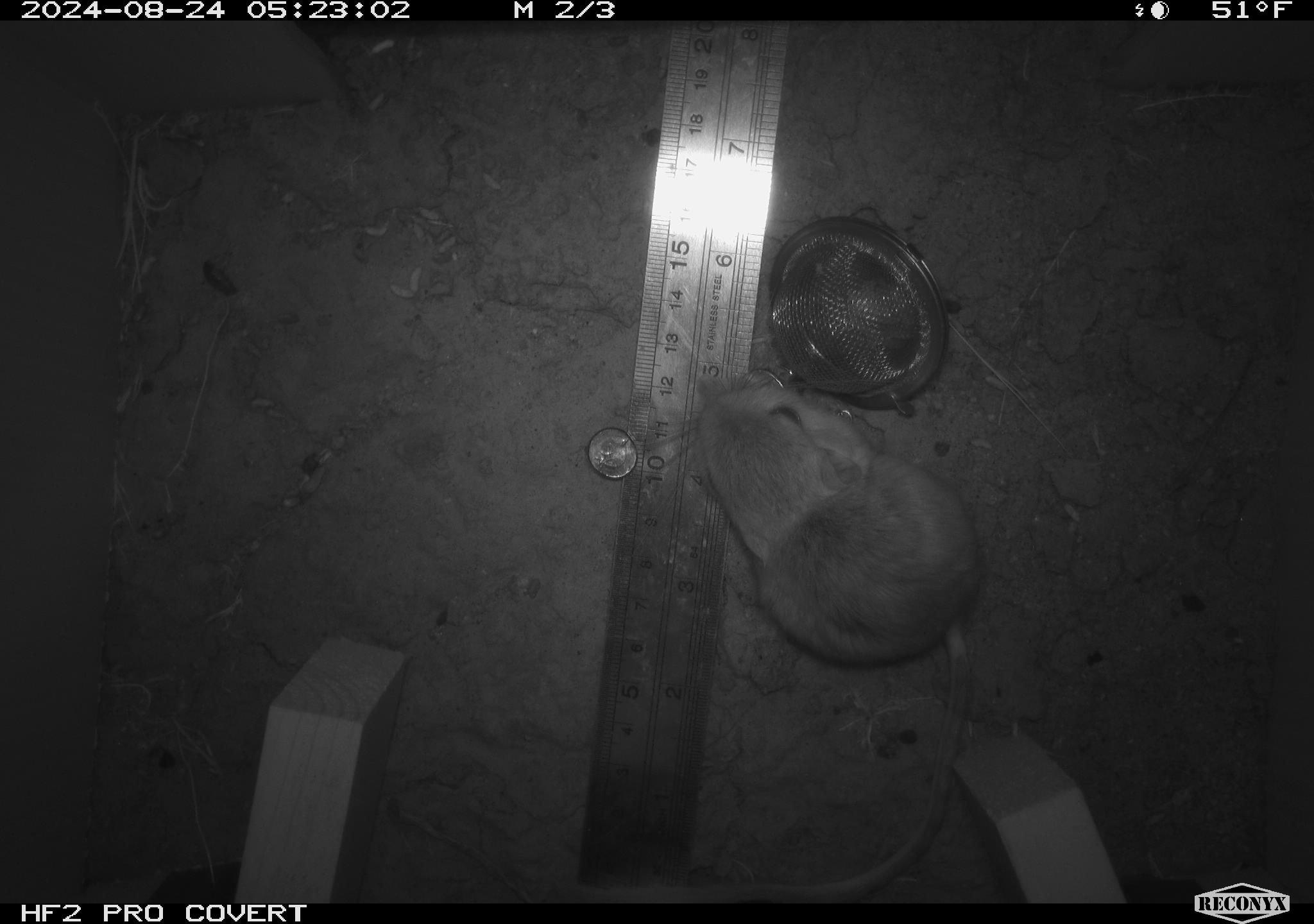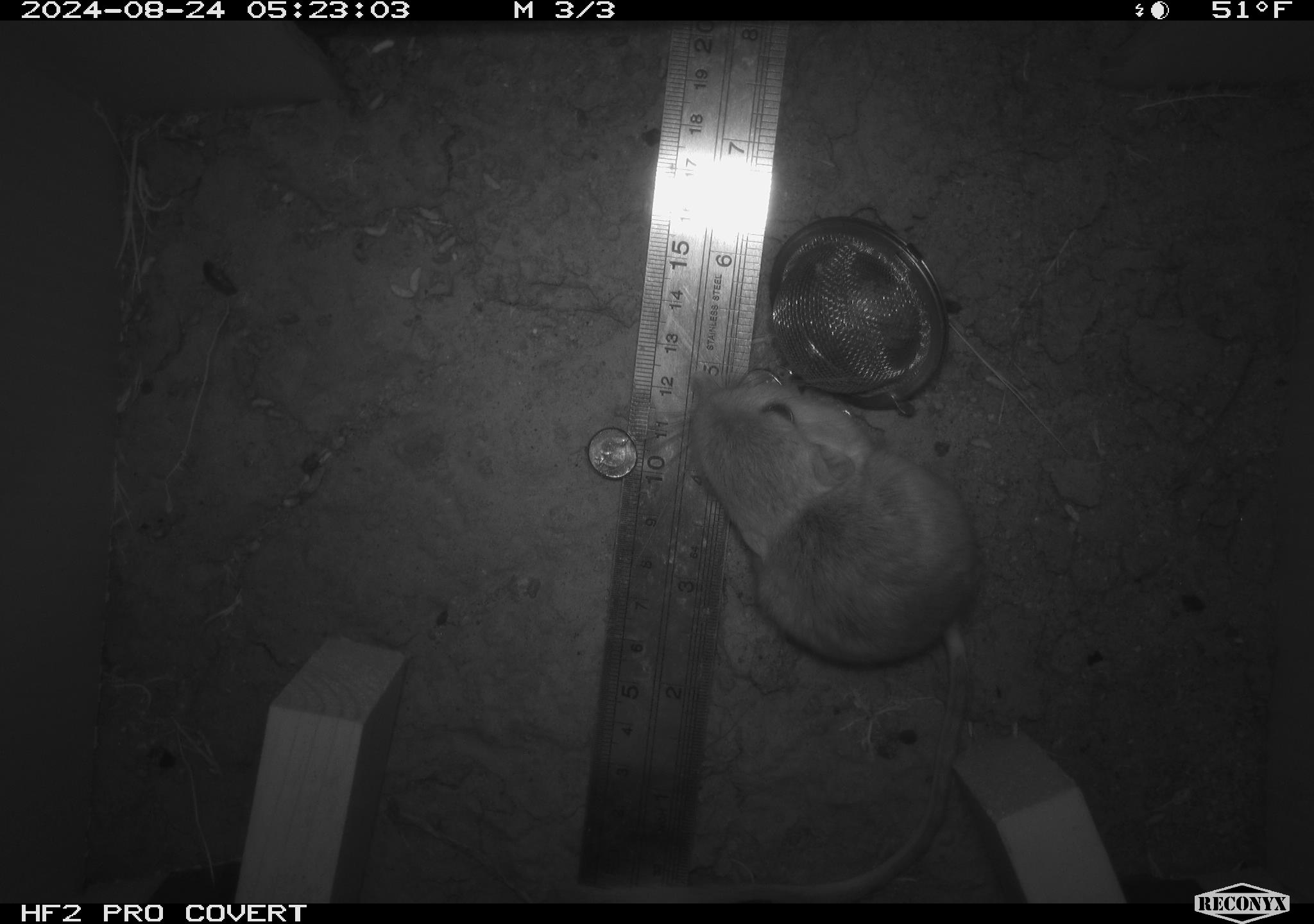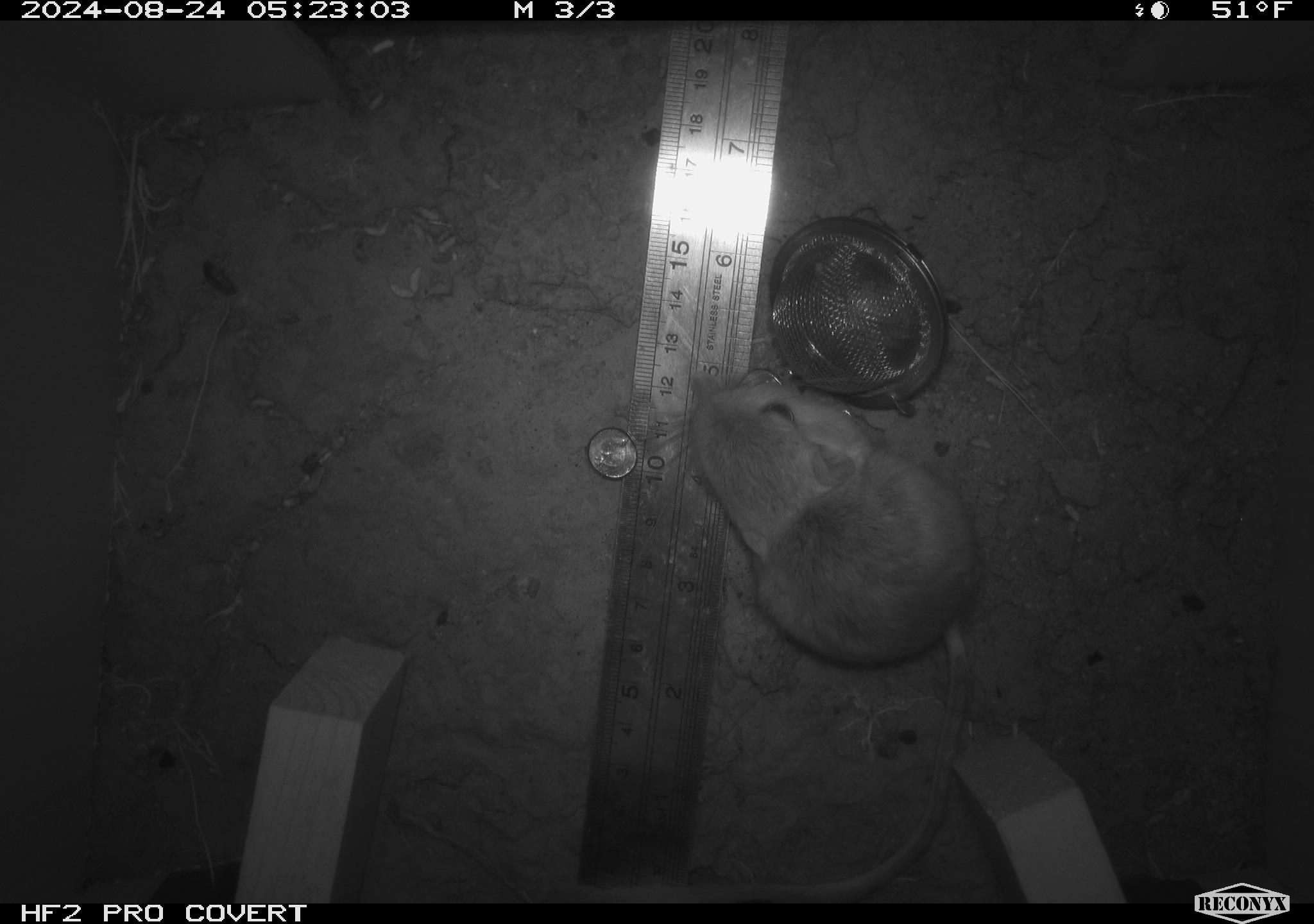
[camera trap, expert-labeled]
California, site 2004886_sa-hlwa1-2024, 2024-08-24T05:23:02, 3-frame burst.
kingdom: Animalia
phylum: Chordata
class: Mammalia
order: Rodentia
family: Heteromyidae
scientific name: Heteromyidae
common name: kangaroo rats and pocket mice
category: heteromyidae family